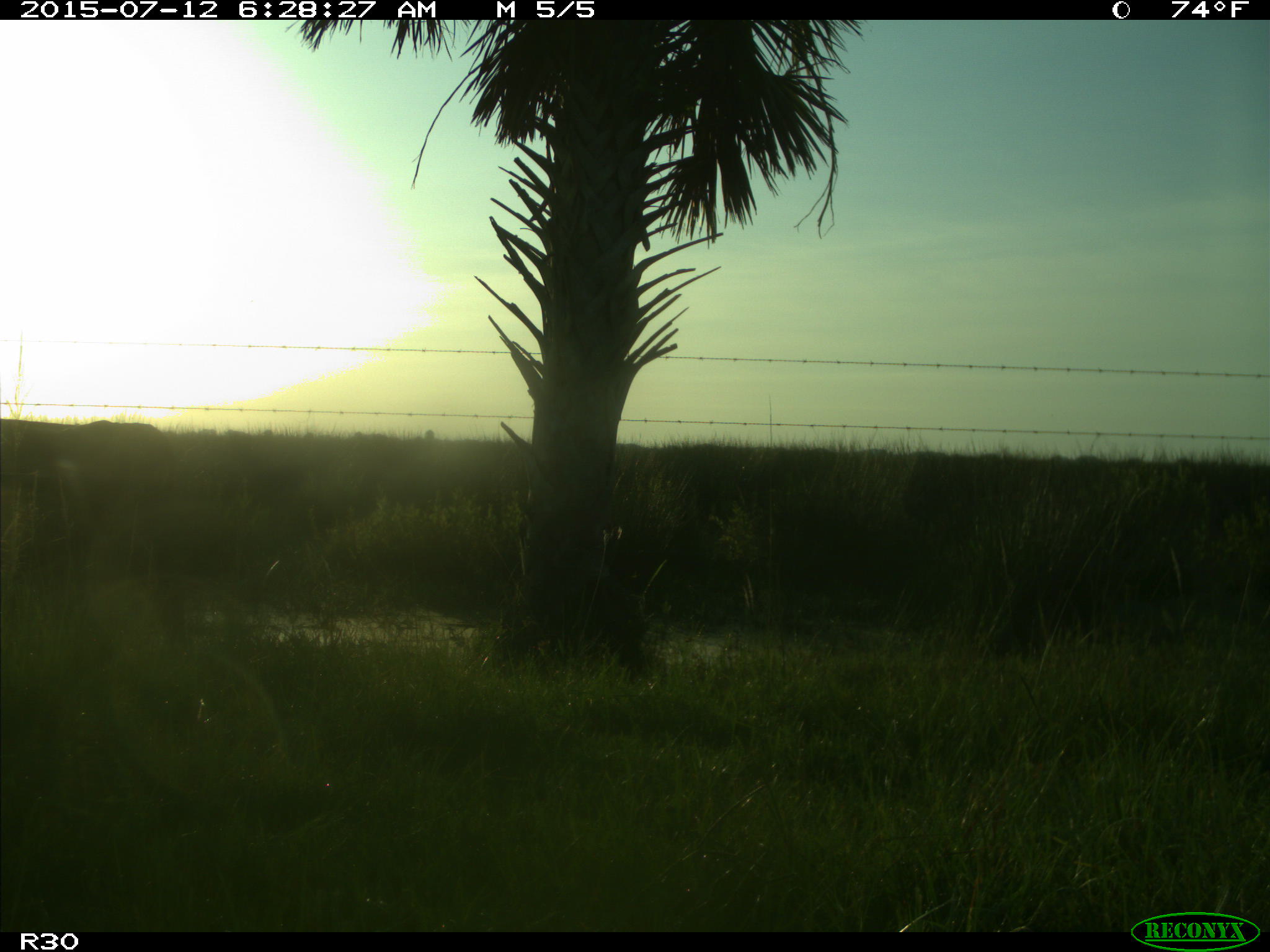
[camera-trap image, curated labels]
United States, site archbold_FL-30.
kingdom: Animalia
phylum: Chordata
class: Mammalia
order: Artiodactyla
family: Bovidae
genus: Bos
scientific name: Bos taurus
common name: domestic cow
Bos taurus (domestic cow).